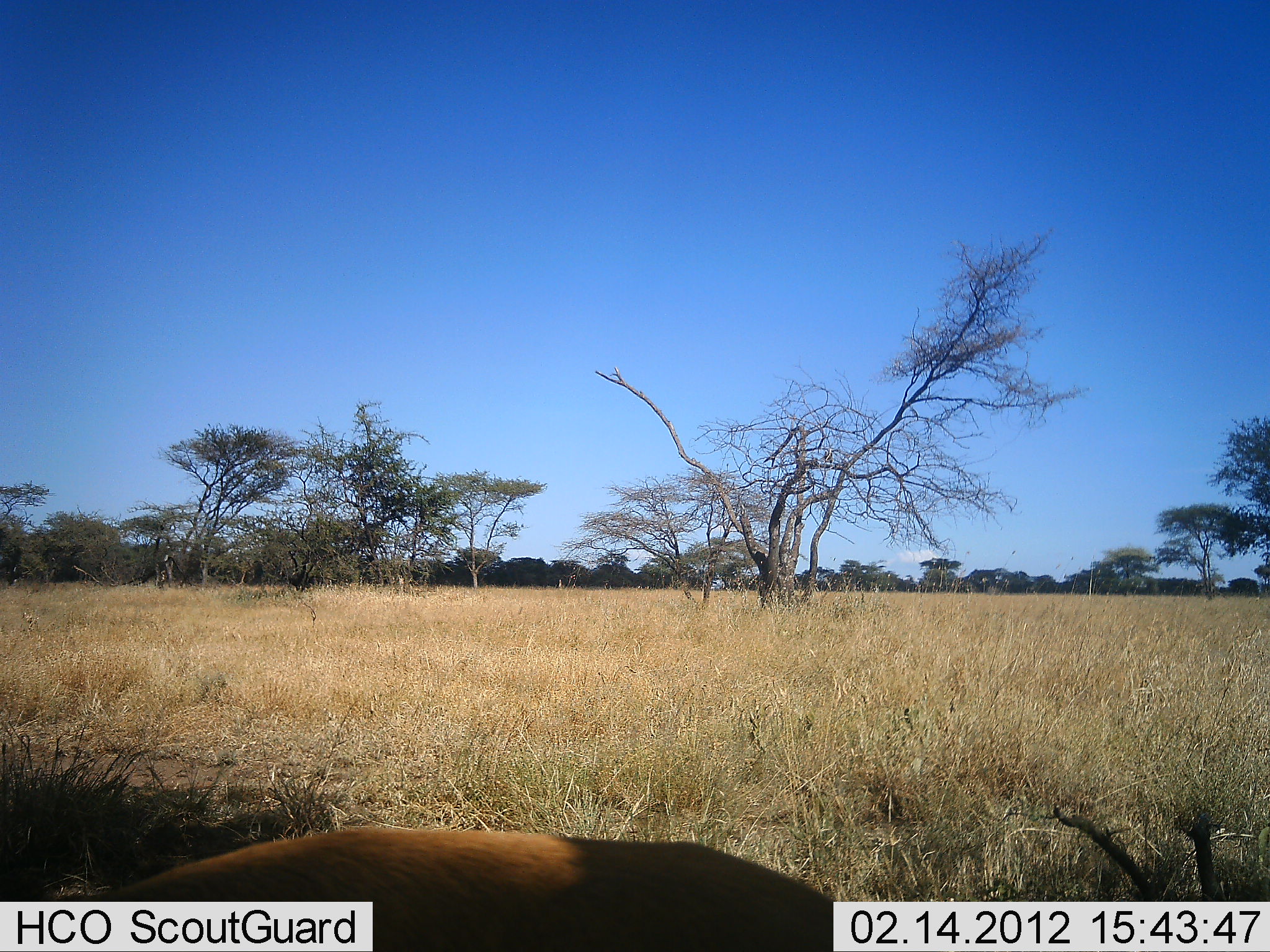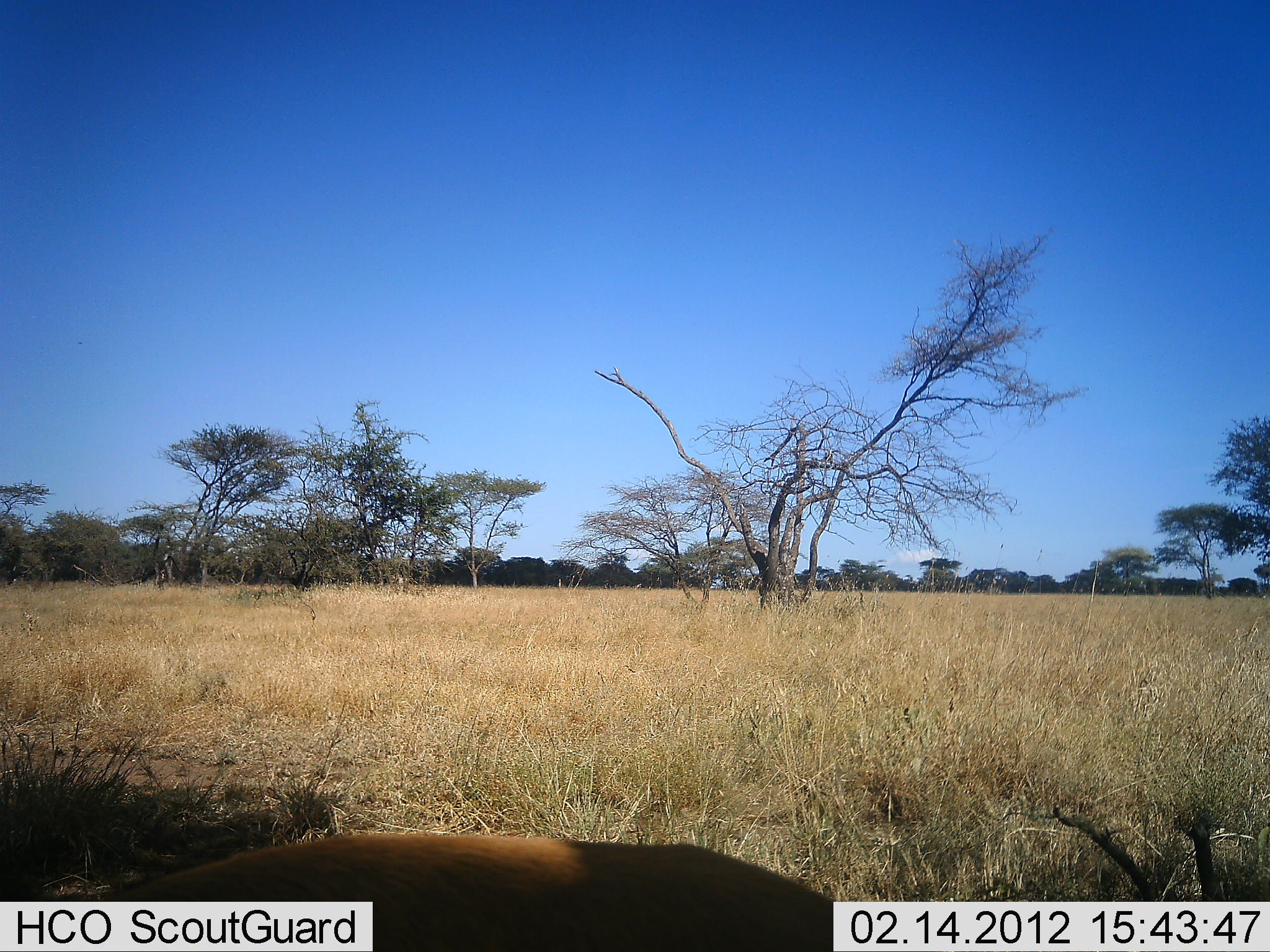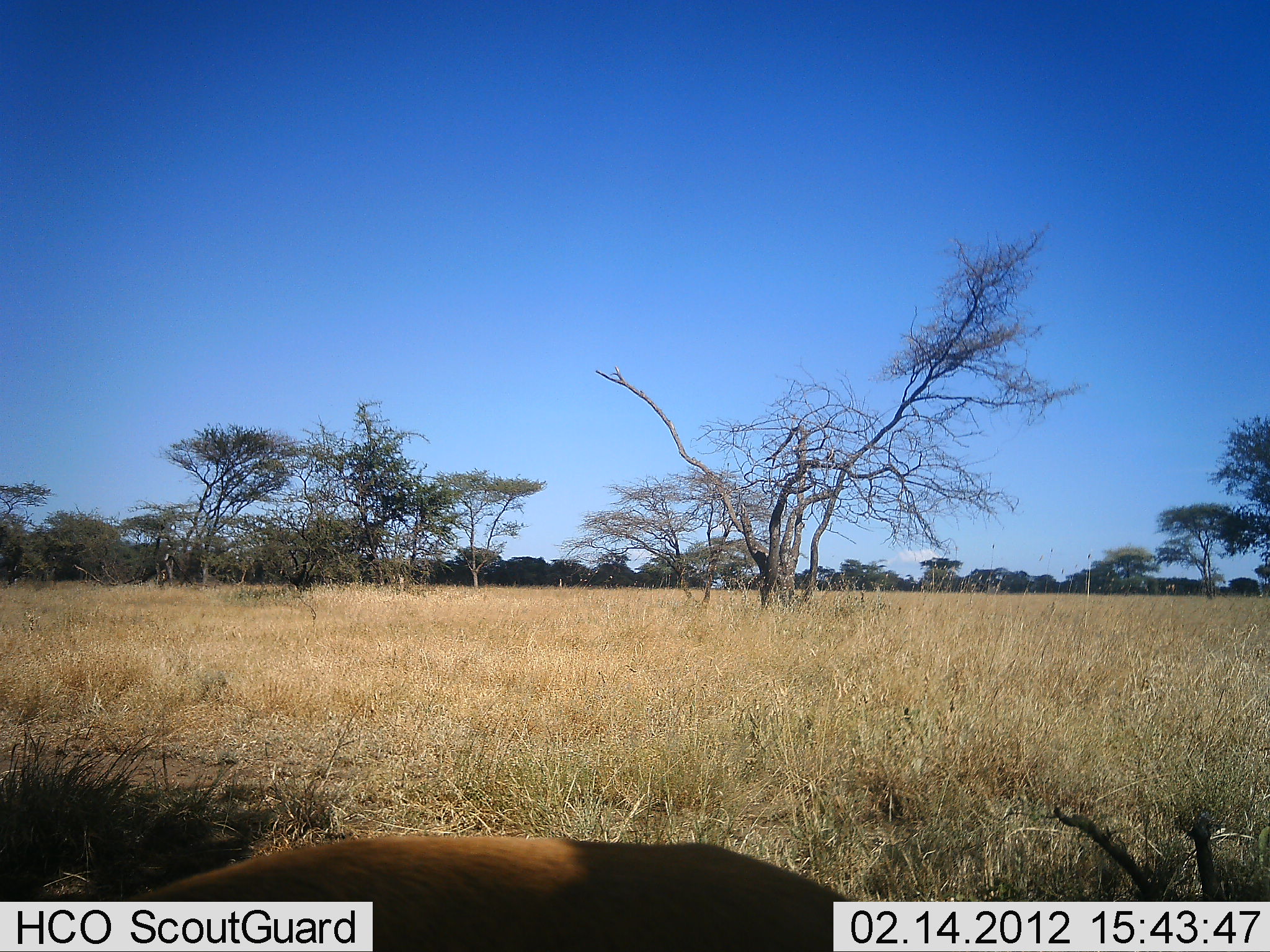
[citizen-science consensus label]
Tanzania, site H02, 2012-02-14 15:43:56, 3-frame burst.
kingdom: Animalia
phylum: Chordata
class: Mammalia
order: Carnivora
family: Felidae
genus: Panthera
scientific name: Panthera leo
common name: lion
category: lionfemale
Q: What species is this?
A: Lionfemale (lion) (Panthera leo).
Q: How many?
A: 1.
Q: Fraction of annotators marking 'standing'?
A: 0%.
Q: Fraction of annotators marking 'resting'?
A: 100%.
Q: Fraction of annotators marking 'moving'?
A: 0%.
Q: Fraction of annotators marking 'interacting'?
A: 0%.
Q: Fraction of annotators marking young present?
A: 0%.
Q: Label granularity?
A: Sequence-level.